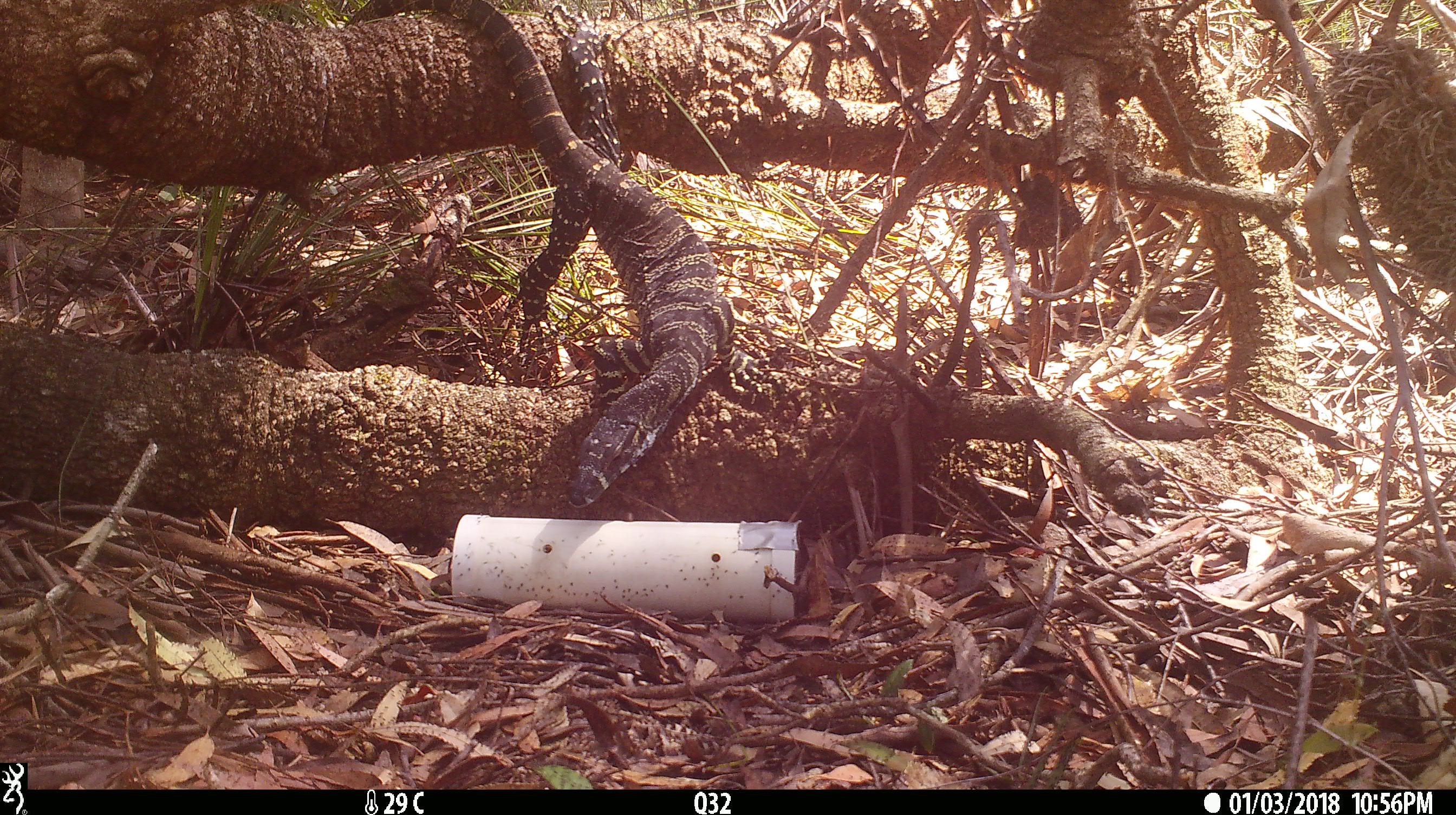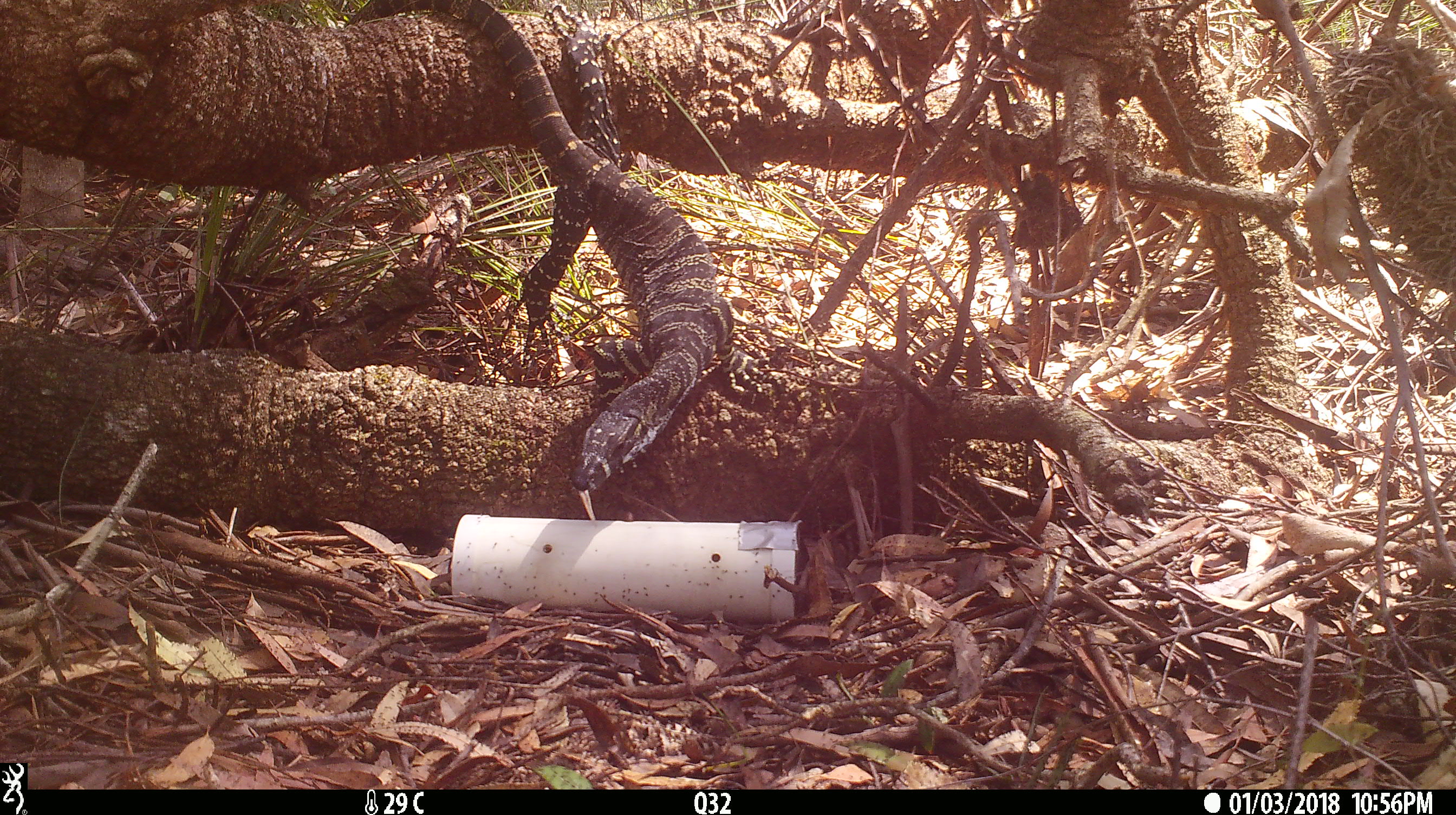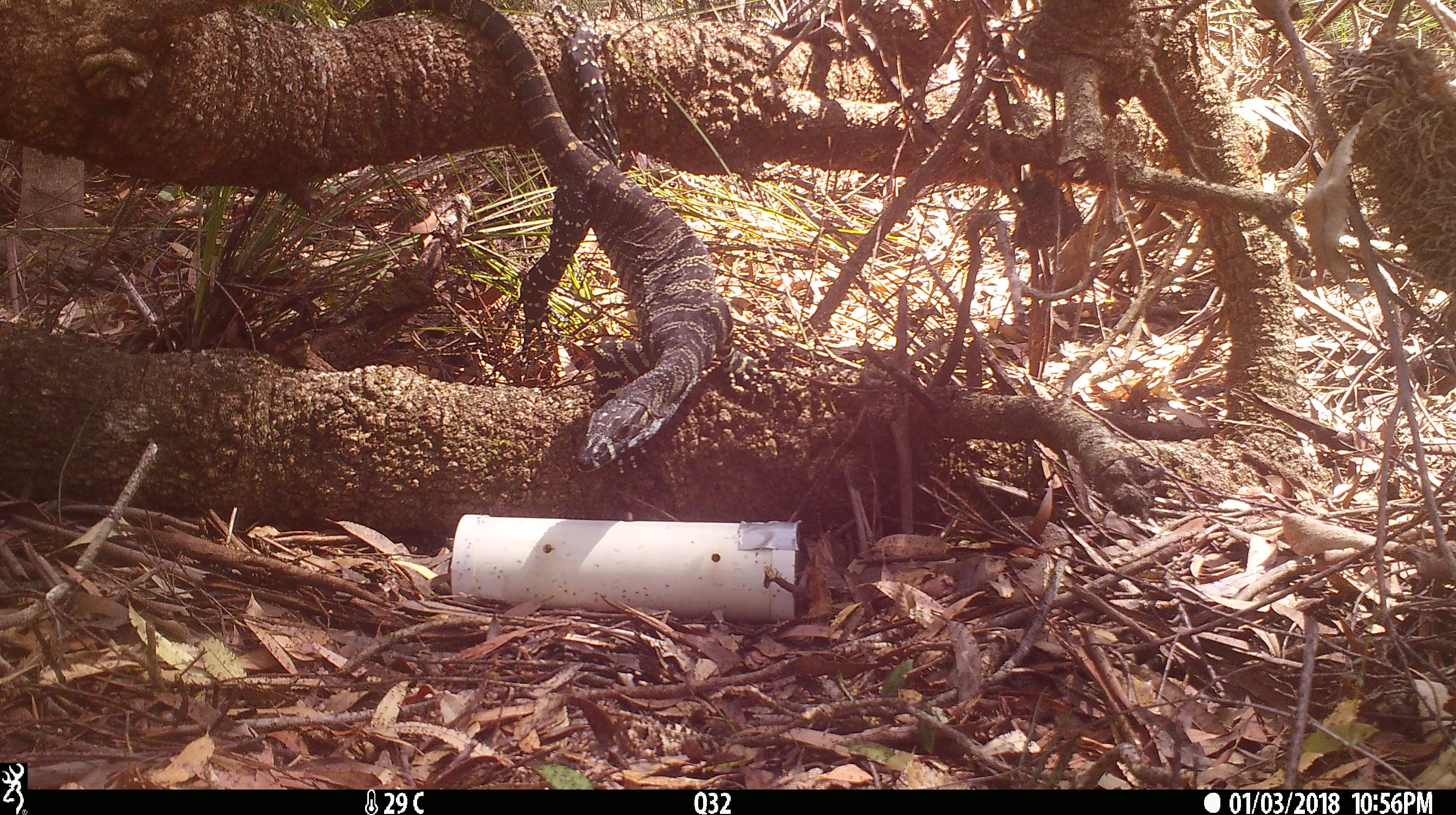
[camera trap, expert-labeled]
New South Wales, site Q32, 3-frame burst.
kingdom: Animalia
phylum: Chordata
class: Reptilia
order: Squamata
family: Varanidae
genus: Varanus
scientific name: Varanus varius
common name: lace monitor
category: goanna